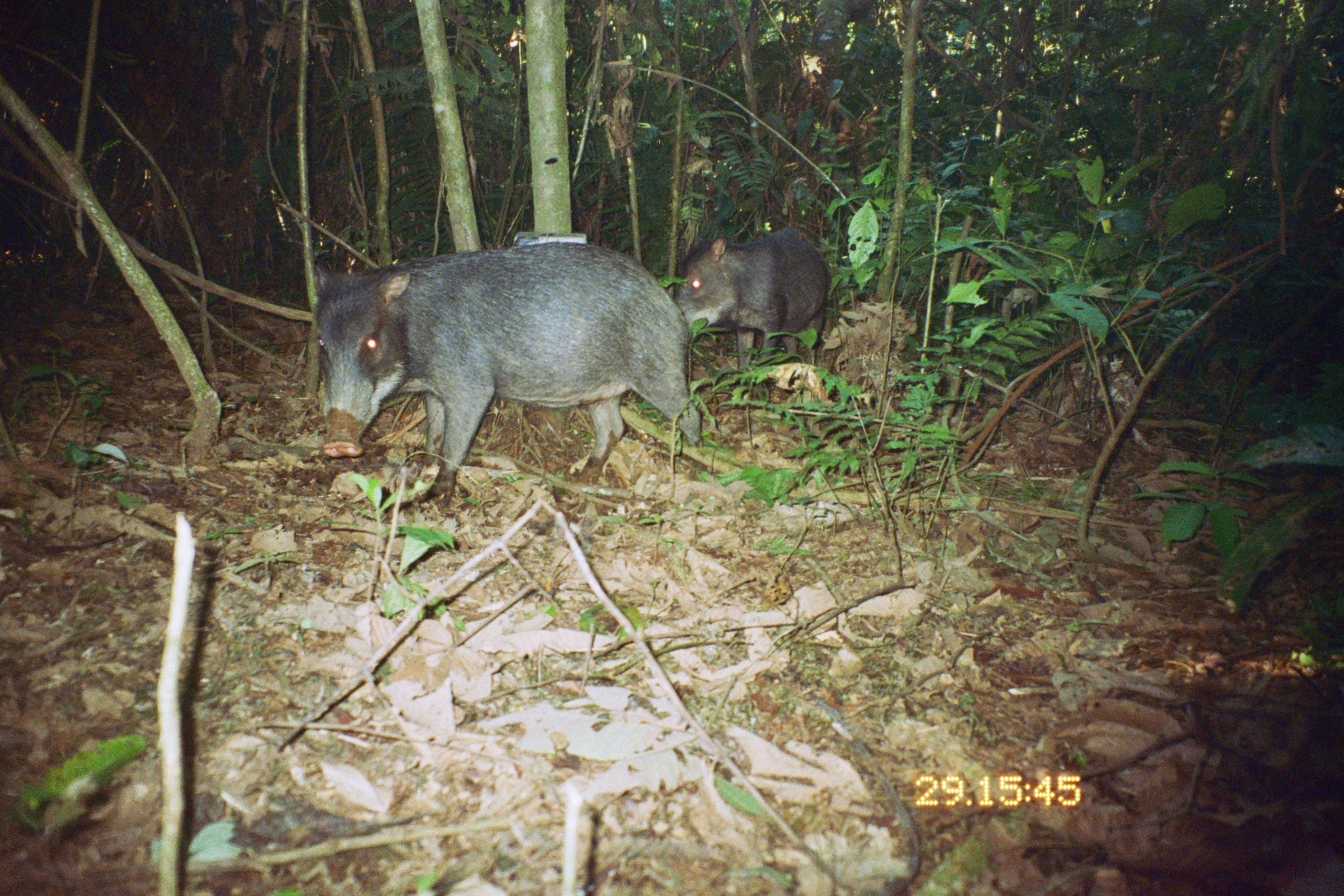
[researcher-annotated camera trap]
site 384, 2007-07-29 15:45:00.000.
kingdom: Animalia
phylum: Chordata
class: Mammalia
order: Artiodactyla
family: Tayassuidae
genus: Tayassu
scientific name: Tayassu pecari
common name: white-lipped peccary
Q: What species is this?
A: Tayassu pecari (white-lipped peccary).